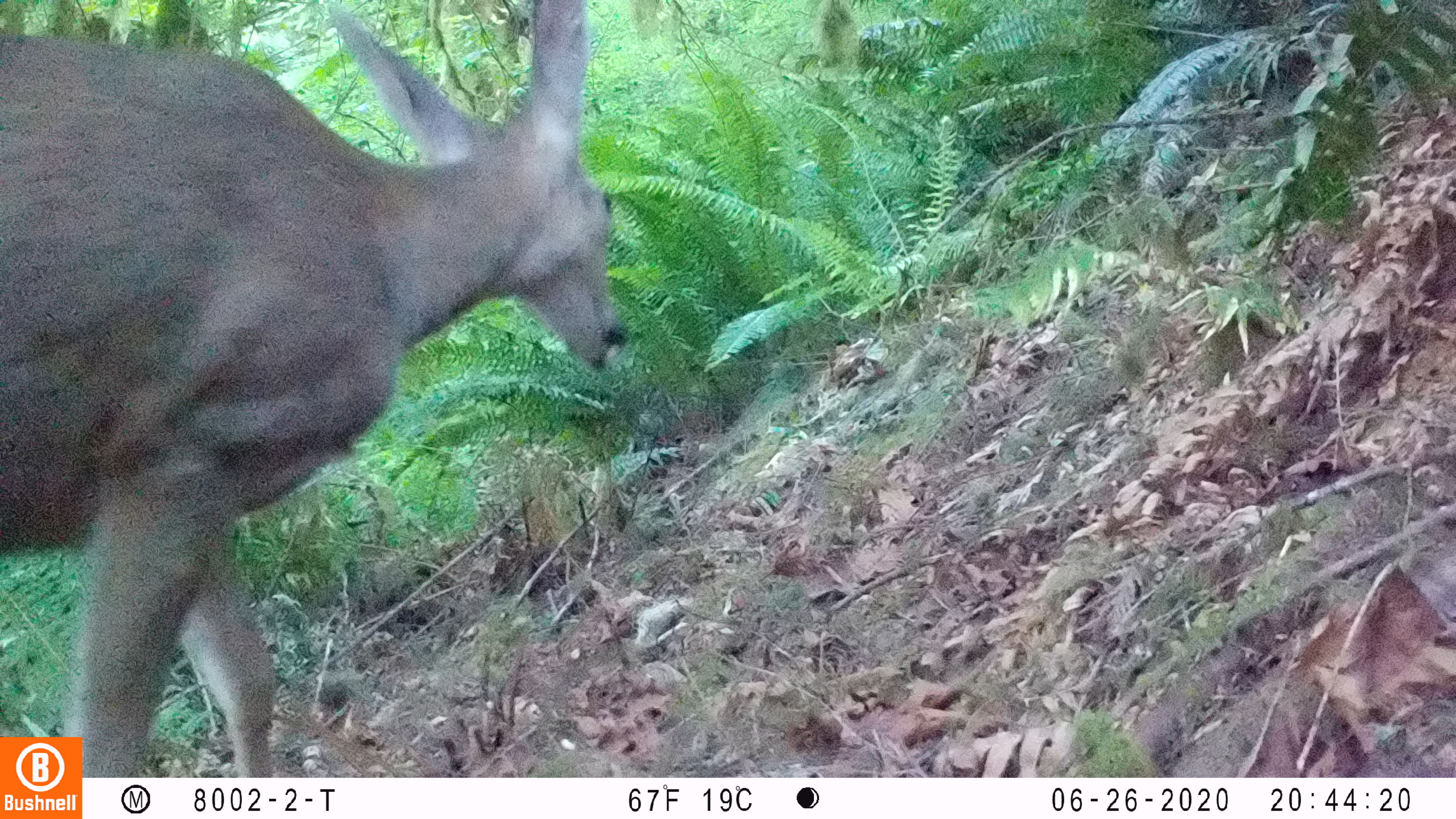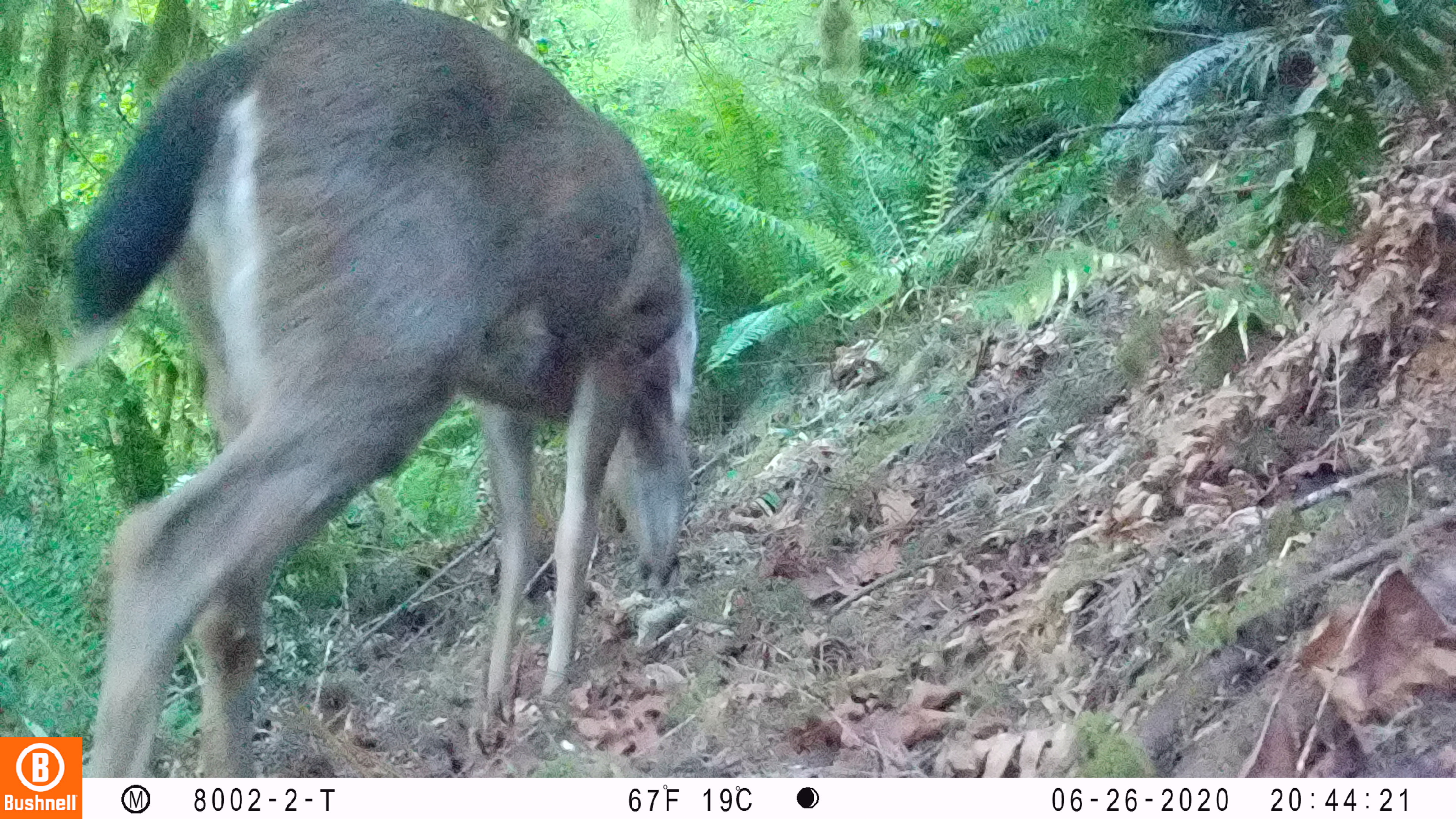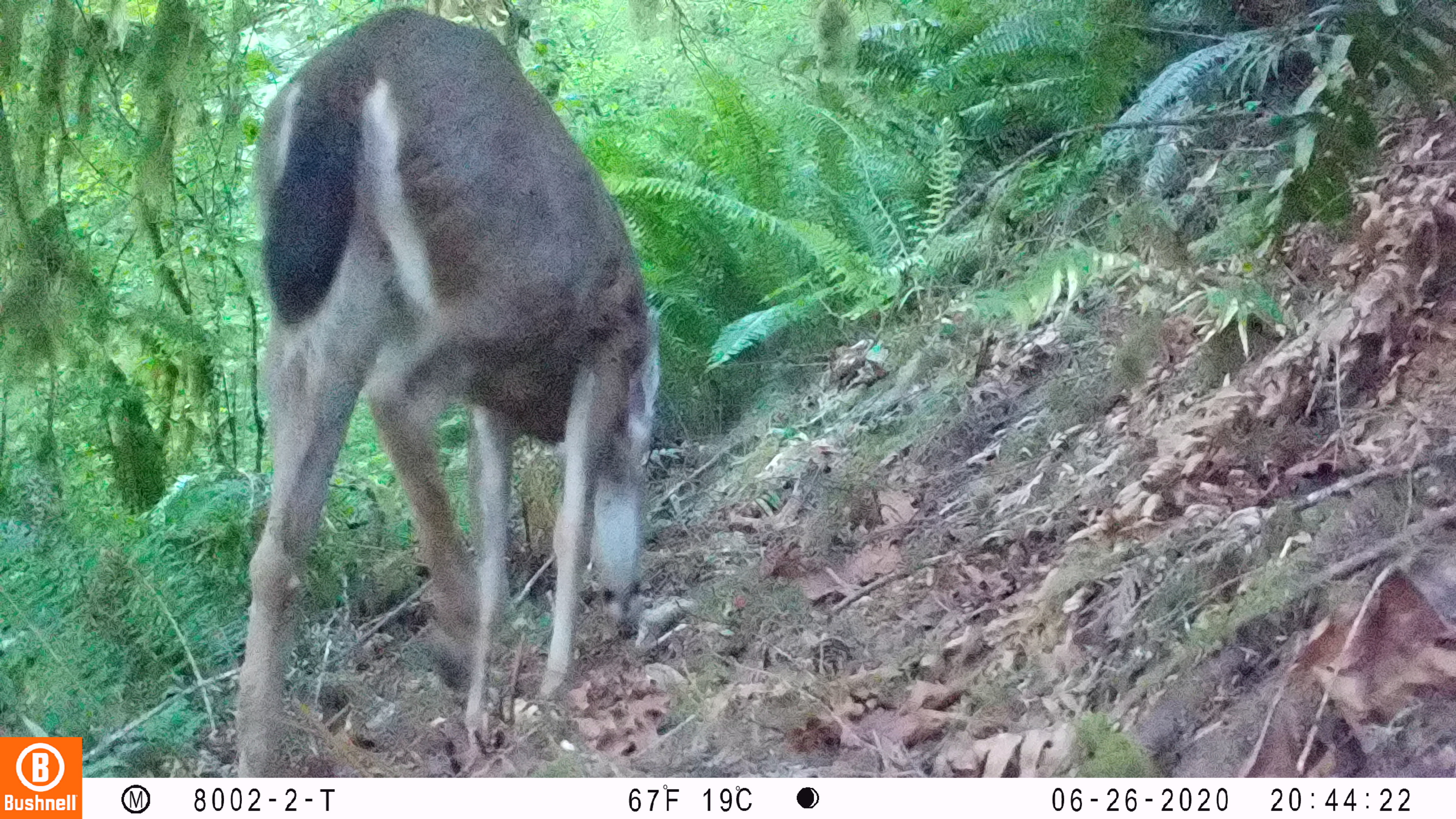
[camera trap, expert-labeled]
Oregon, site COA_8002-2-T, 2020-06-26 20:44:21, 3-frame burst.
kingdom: Animalia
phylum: Chordata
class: Mammalia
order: Artiodactyla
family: Cervidae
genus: Odocoileus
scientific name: Odocoileus hemionus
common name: black-tailed deer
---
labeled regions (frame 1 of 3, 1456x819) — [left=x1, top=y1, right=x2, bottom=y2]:
black-tailed deer: [left=0, top=1, right=649, bottom=732]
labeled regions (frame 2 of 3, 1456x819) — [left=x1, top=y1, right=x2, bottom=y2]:
black-tailed deer: [left=36, top=2, right=713, bottom=730]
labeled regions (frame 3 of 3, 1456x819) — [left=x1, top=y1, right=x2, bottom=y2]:
black-tailed deer: [left=218, top=0, right=670, bottom=764]